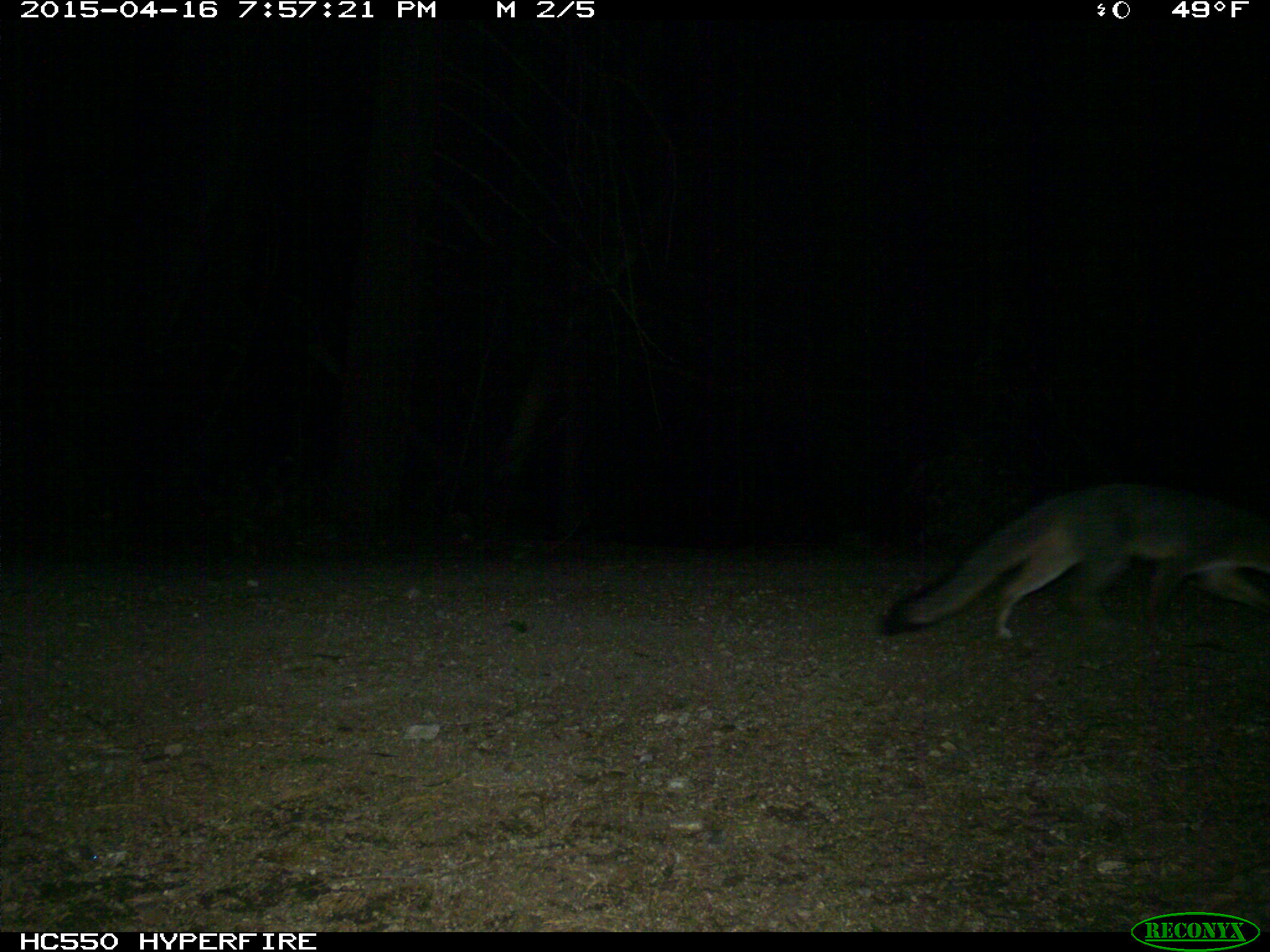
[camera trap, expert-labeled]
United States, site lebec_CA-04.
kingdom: Animalia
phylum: Chordata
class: Mammalia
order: Carnivora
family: Canidae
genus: Urocyon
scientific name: Urocyon cinereoargenteus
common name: gray fox